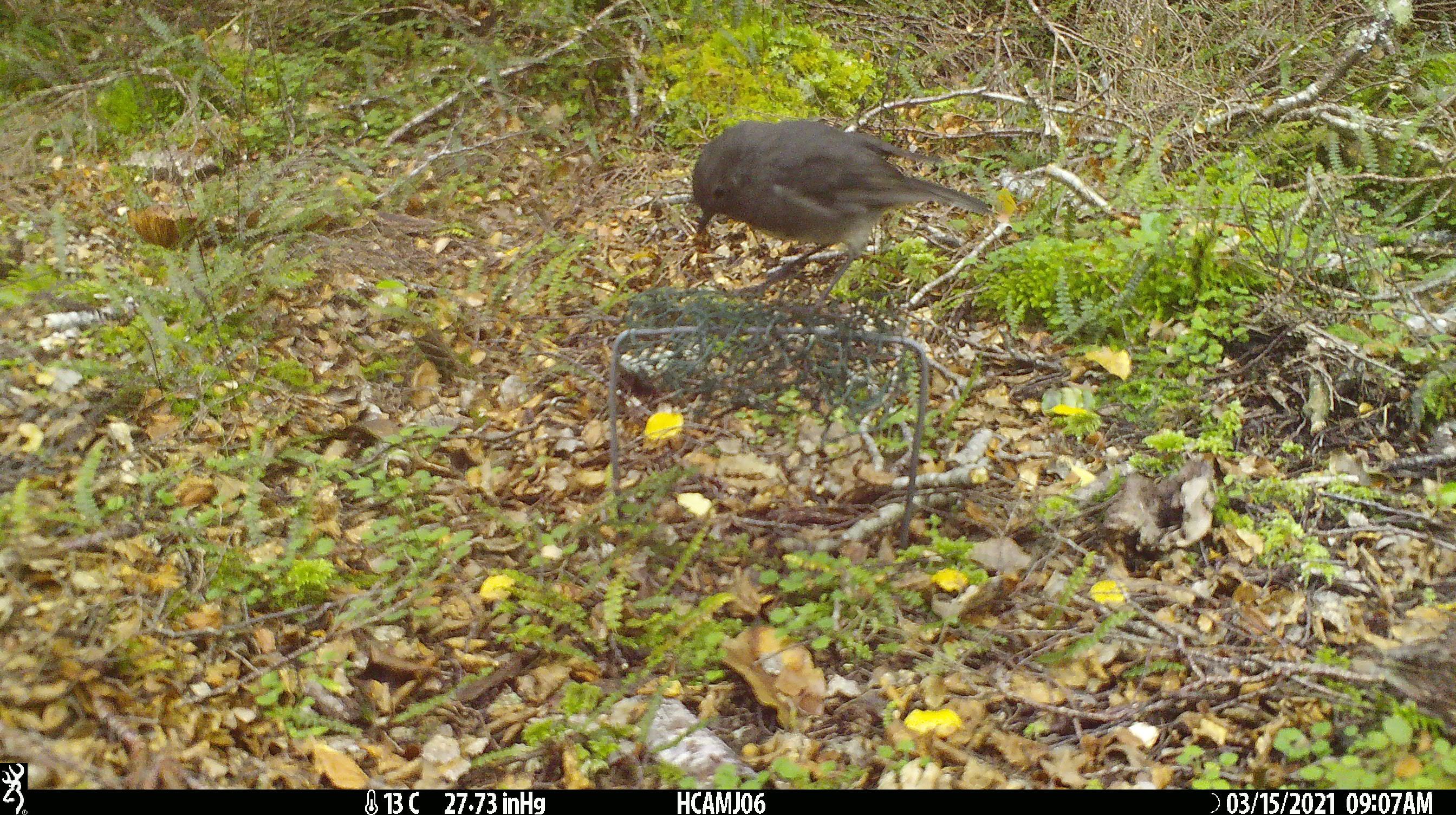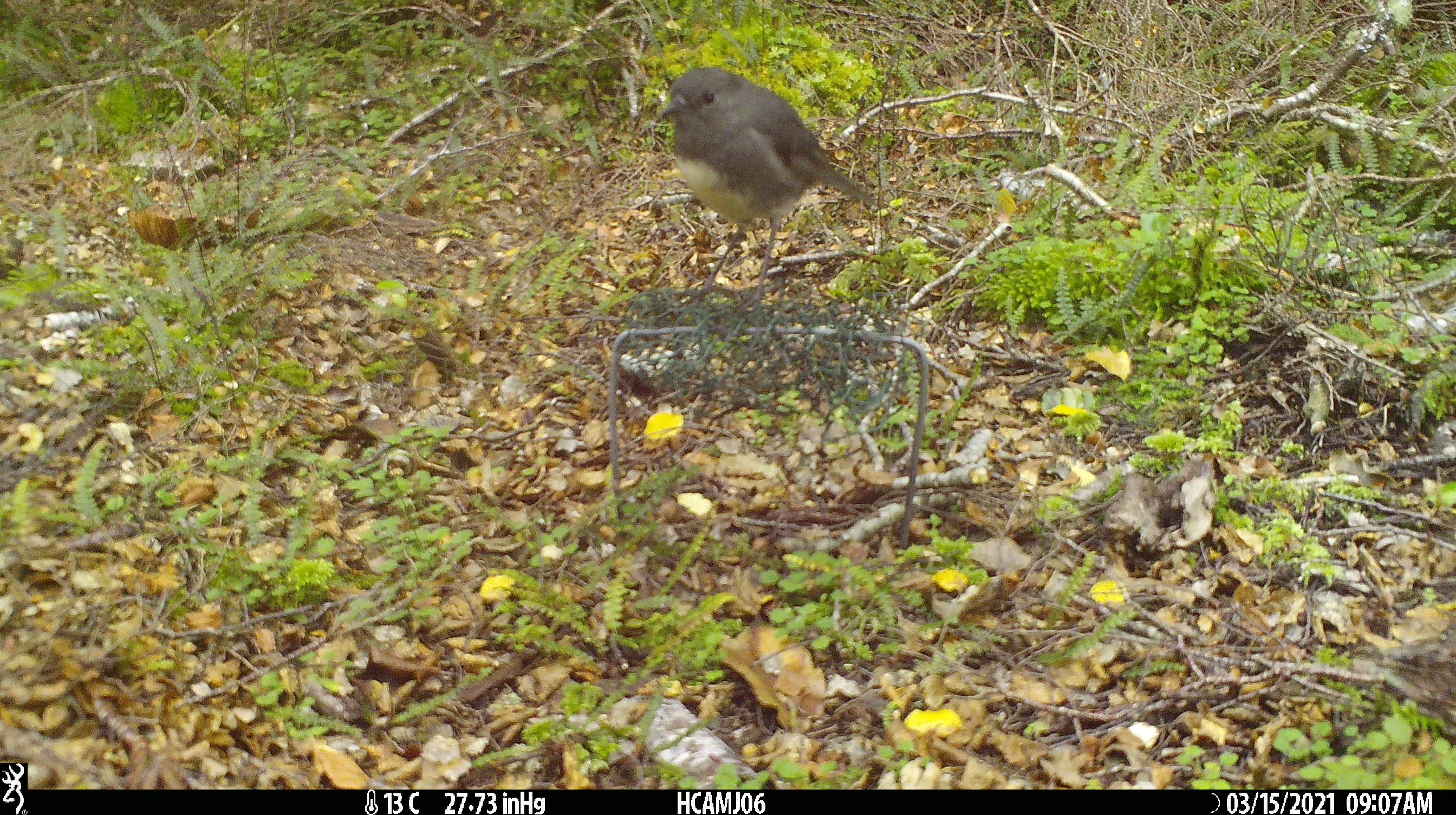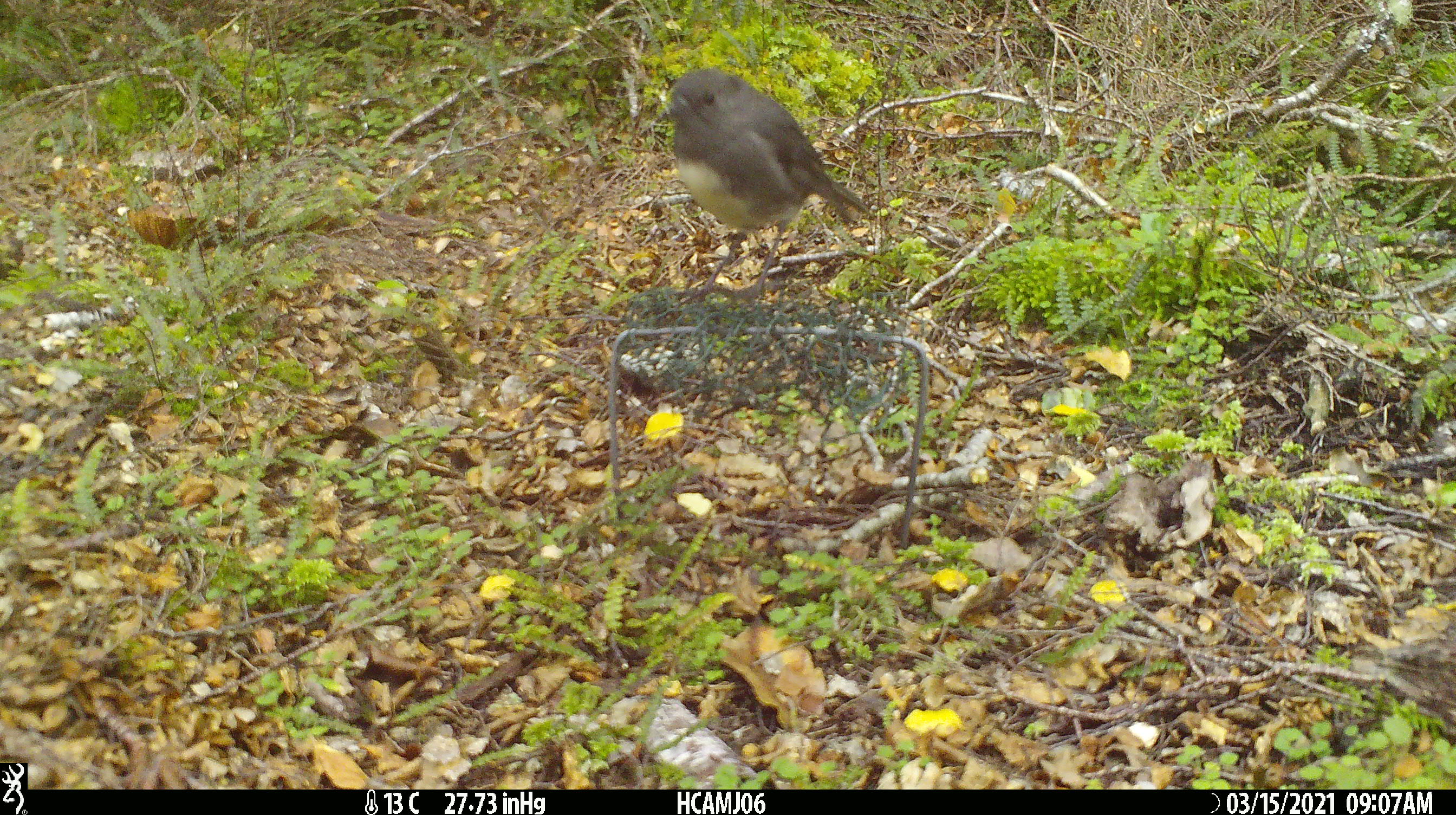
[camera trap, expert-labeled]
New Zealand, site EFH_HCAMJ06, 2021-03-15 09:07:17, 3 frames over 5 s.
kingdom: Animalia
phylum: Chordata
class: Aves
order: Passeriformes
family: Petroicidae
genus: Petroica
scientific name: Petroica australis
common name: new zealand robin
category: robin